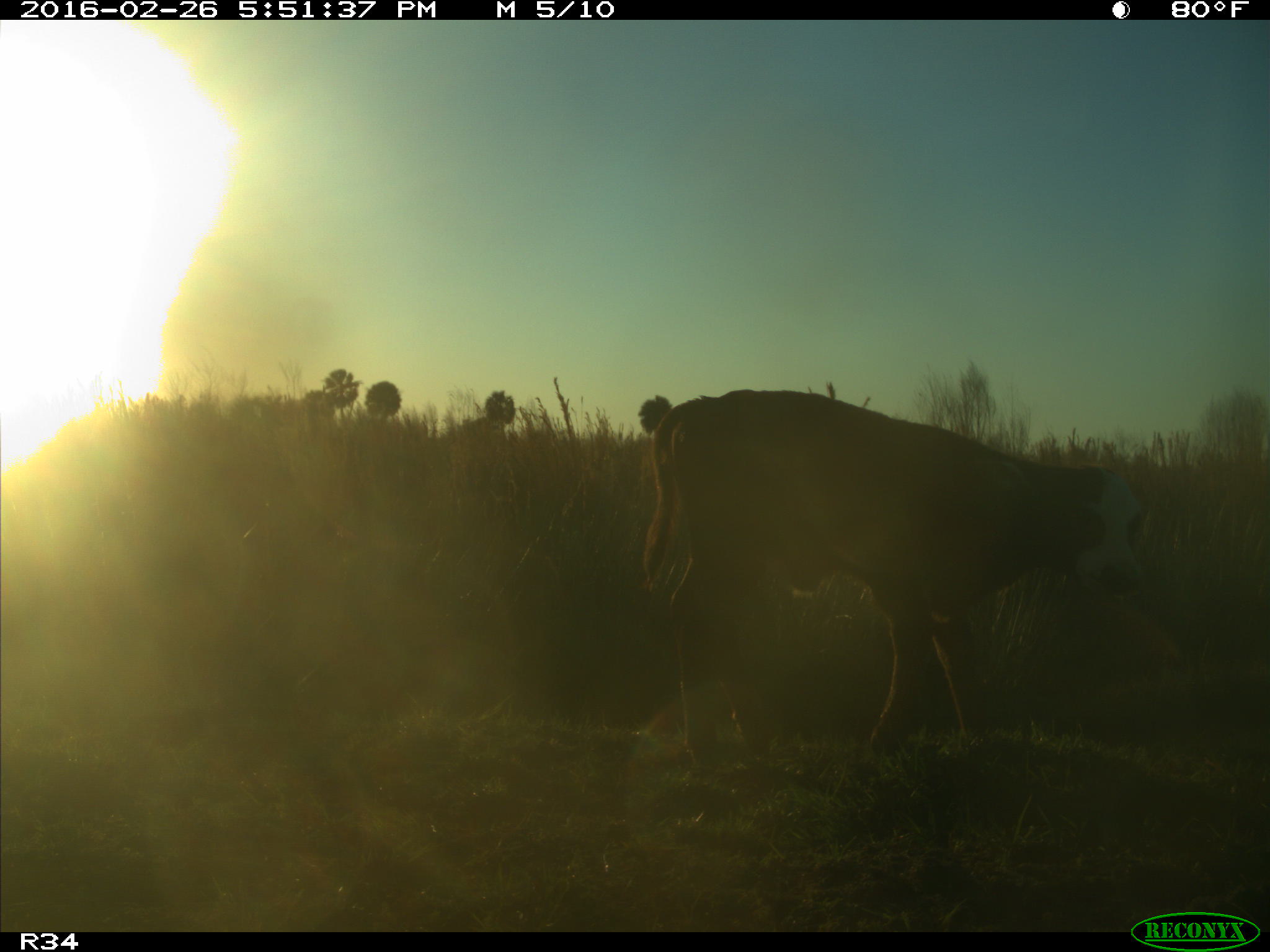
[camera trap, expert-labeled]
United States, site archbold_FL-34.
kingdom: Animalia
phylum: Chordata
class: Mammalia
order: Artiodactyla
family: Bovidae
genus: Bos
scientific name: Bos taurus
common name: domestic cow